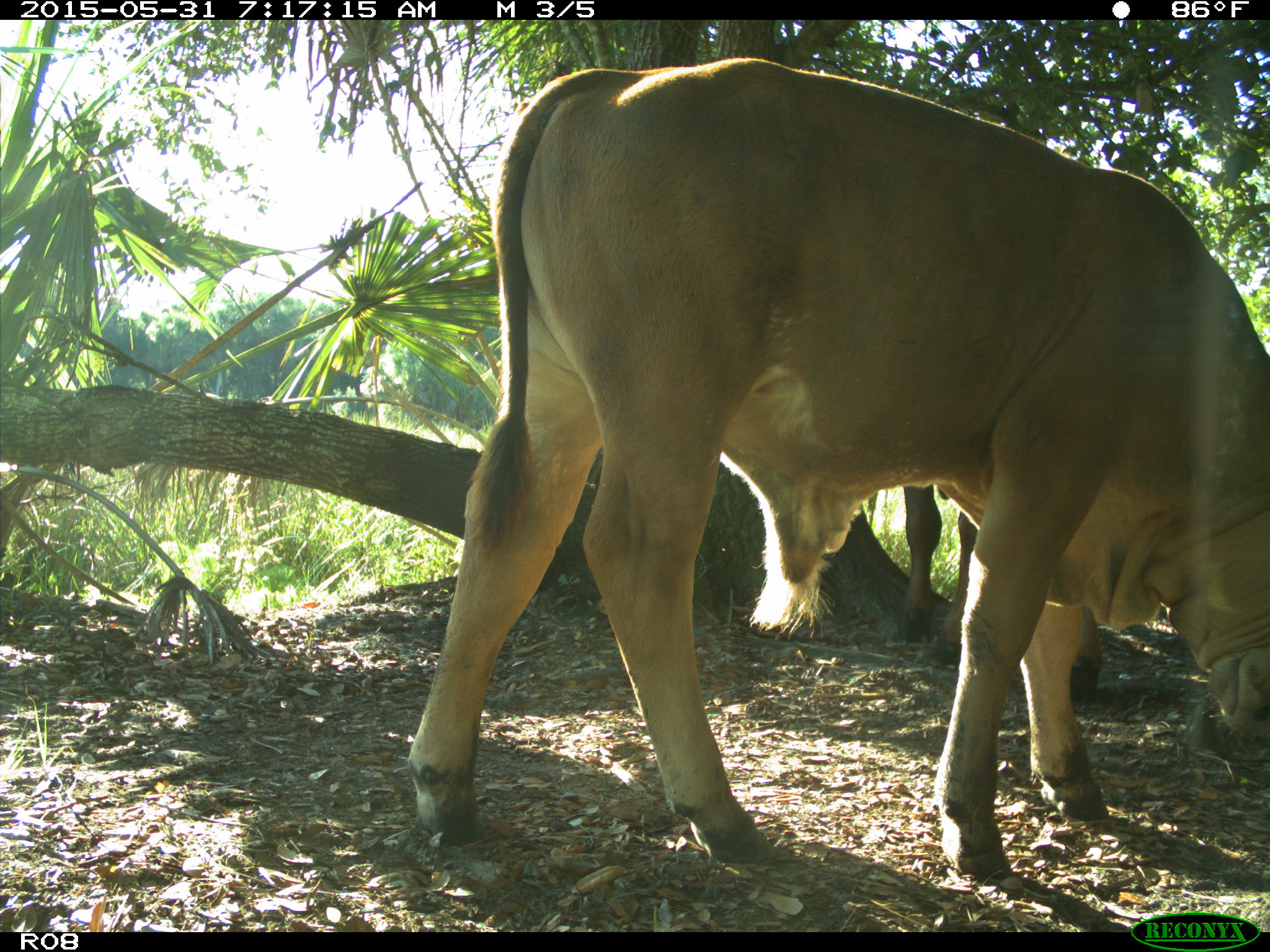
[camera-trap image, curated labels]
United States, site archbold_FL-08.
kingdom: Animalia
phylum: Chordata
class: Mammalia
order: Artiodactyla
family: Bovidae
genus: Bos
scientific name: Bos taurus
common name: domestic cow